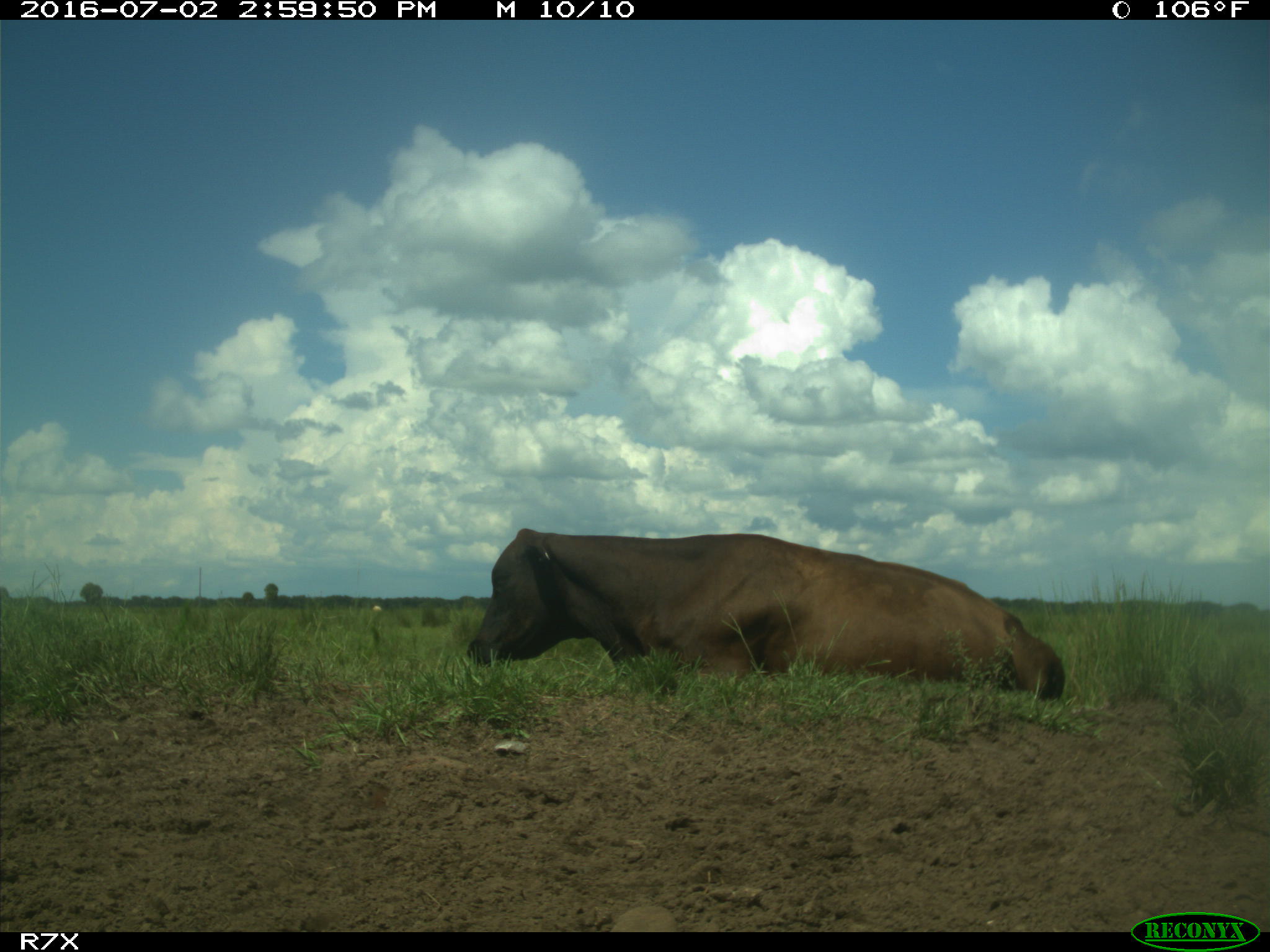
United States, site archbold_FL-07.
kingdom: Animalia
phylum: Chordata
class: Mammalia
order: Artiodactyla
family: Bovidae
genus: Bos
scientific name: Bos taurus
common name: domestic cow